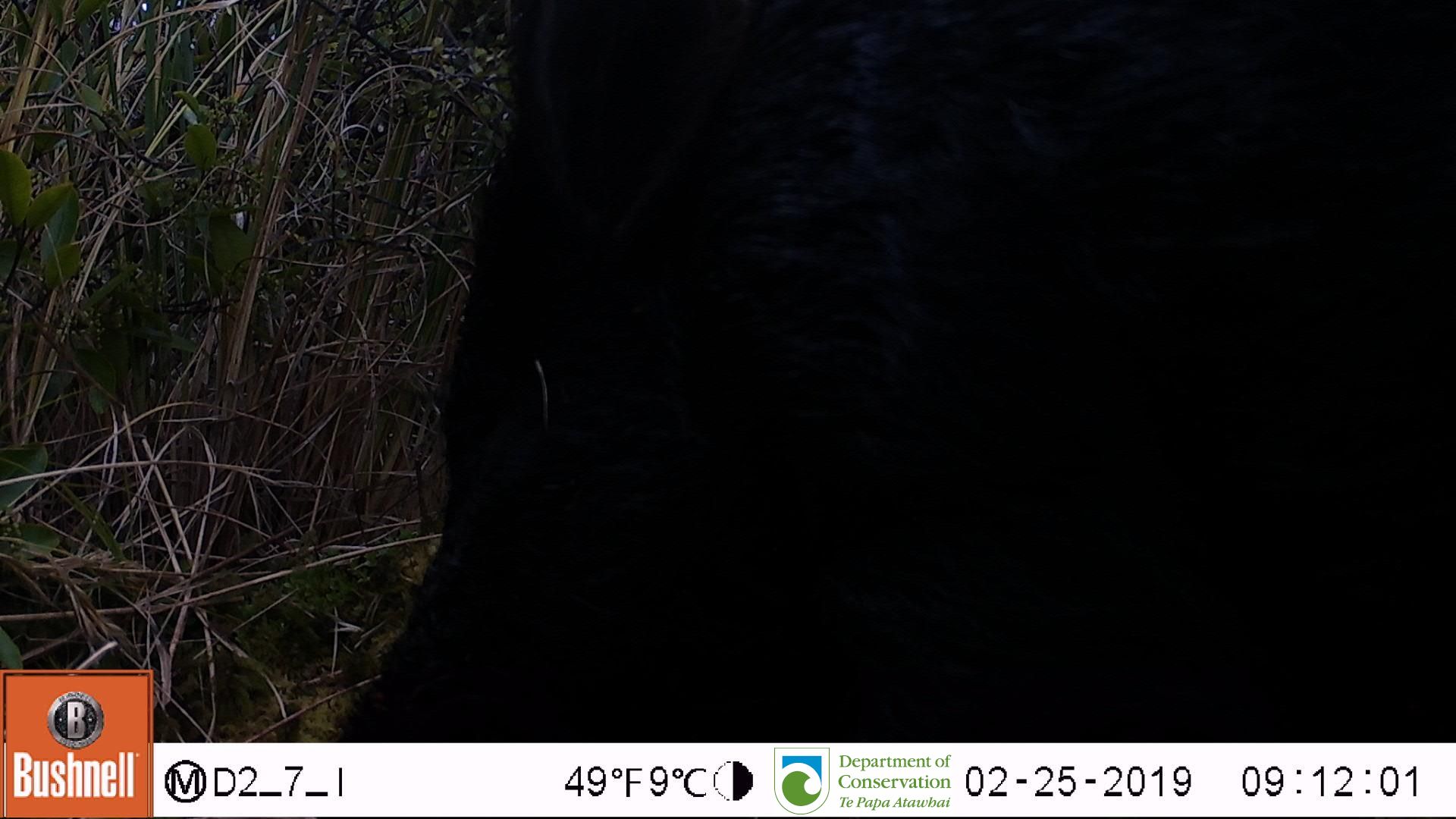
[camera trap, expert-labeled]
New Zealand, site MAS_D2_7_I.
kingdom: Animalia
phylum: Chordata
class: Mammalia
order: Artiodactyla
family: Suidae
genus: Sus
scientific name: Sus scrofa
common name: pig